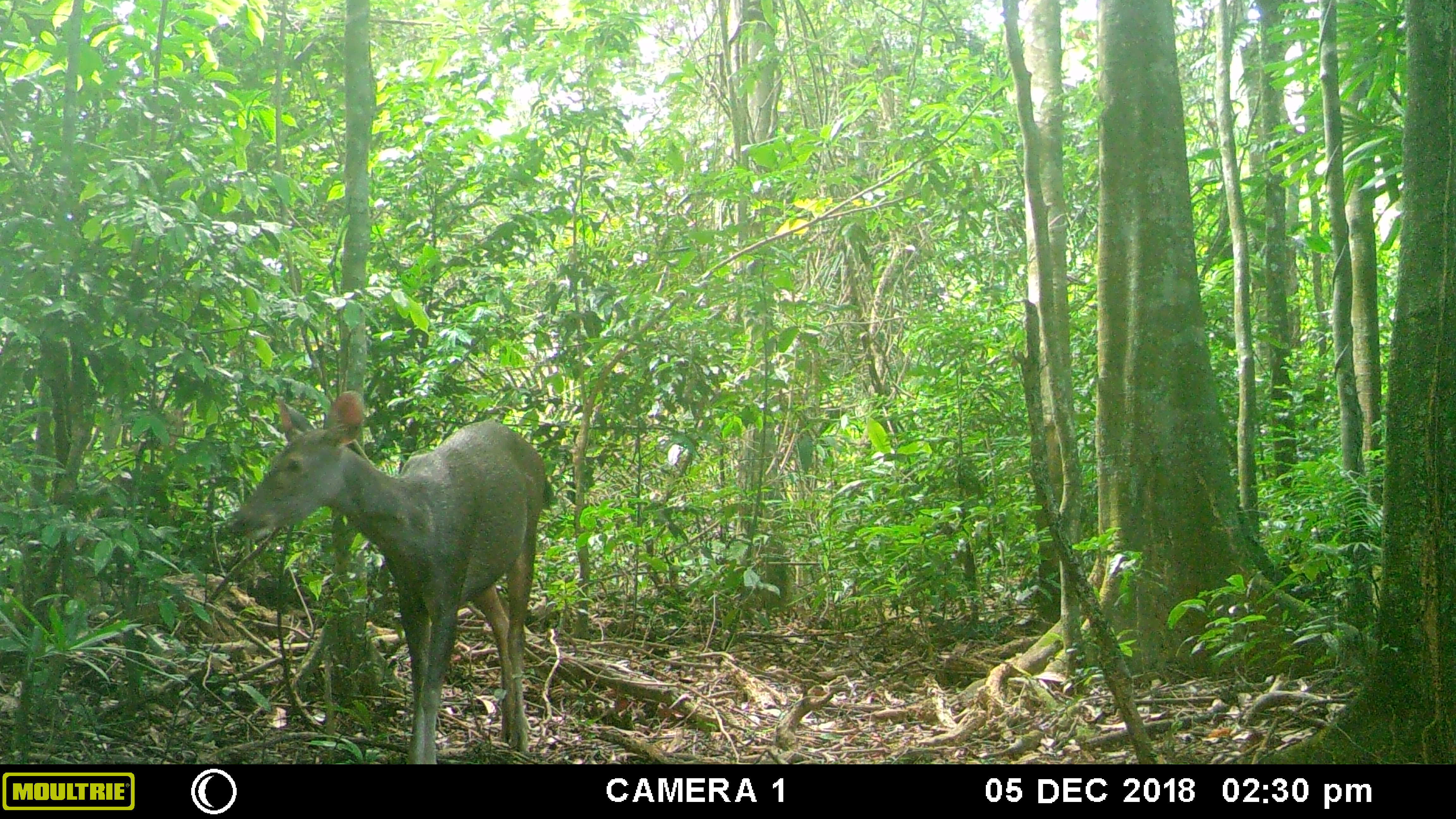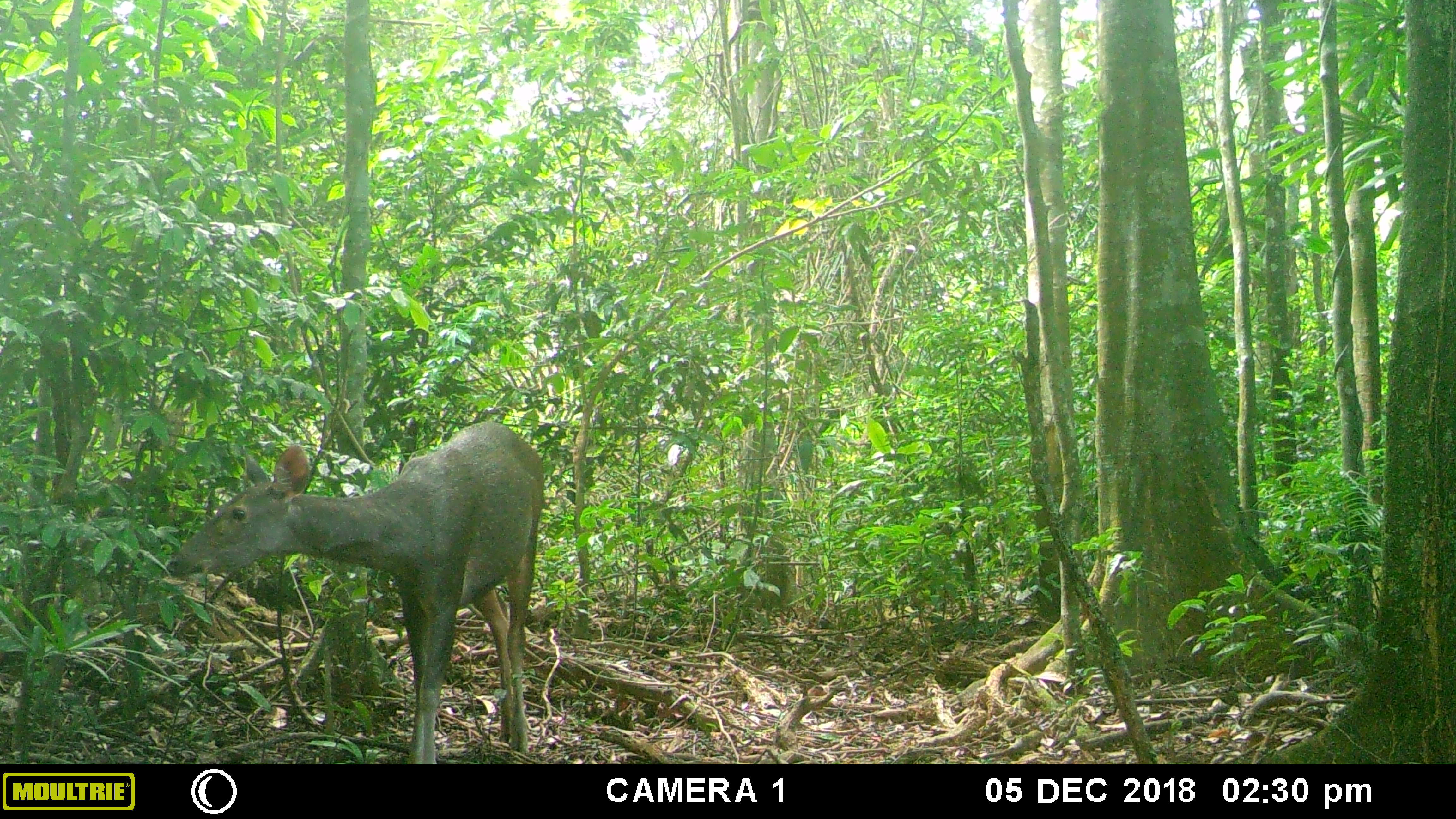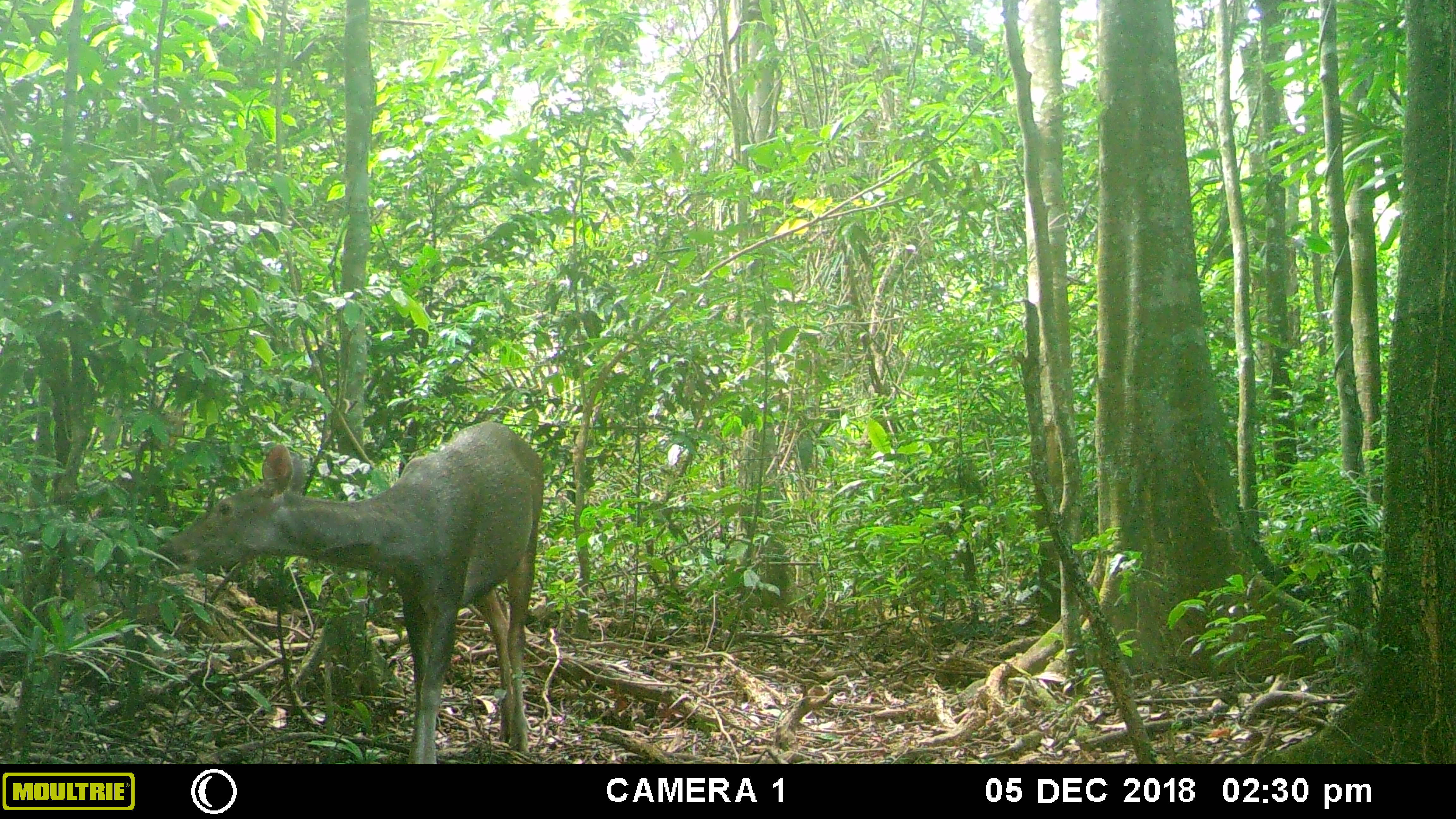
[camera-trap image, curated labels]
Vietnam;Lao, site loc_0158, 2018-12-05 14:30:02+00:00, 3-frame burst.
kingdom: Animalia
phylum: Chordata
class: Mammalia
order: Artiodactyla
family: Cervidae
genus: Rusa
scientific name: Rusa unicolor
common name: sambar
Sambar (Rusa unicolor). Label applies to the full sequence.